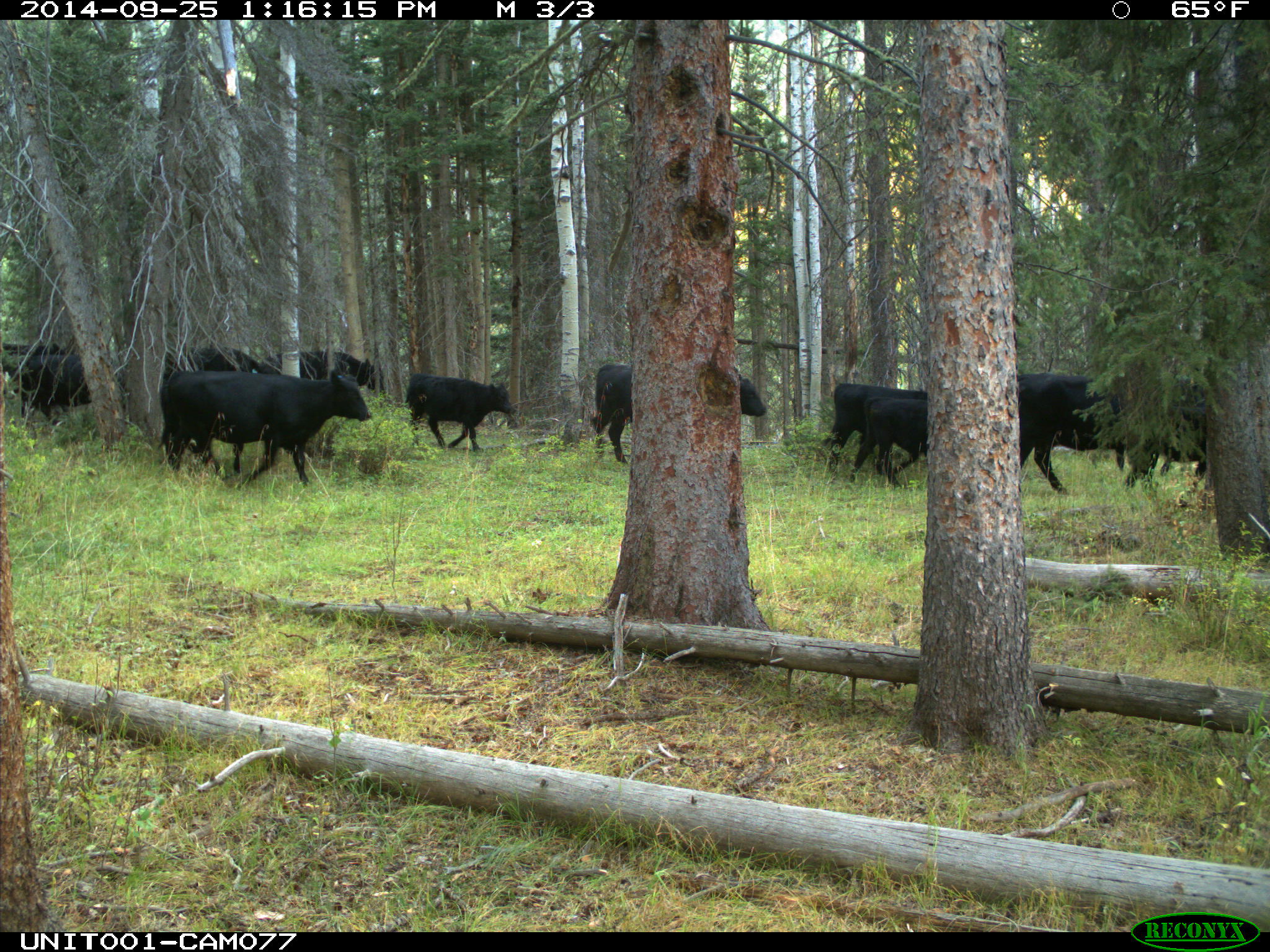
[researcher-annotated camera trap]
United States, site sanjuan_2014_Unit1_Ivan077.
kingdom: Animalia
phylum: Chordata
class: Mammalia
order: Artiodactyla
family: Bovidae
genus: Bos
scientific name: Bos taurus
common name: domestic cow